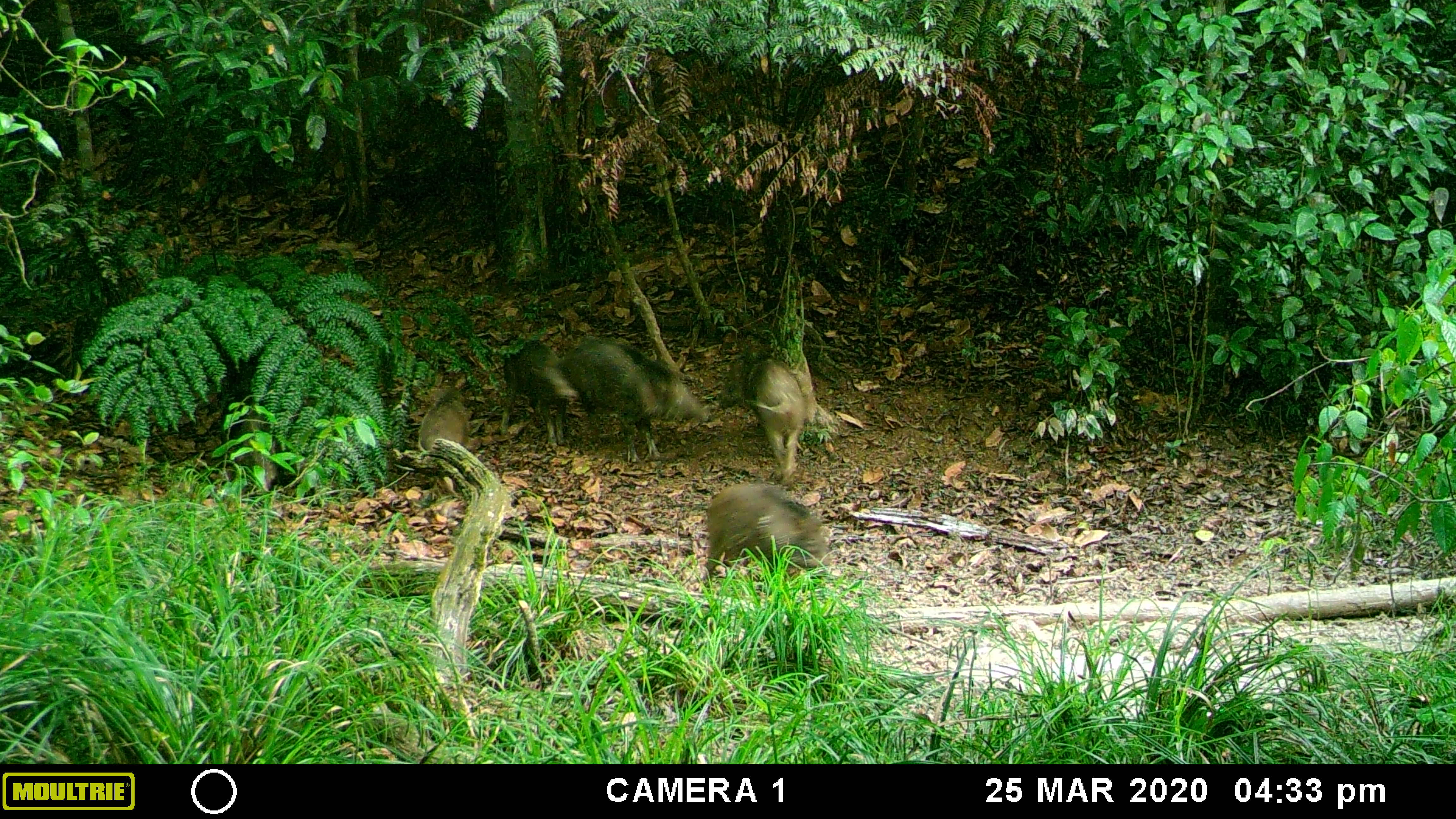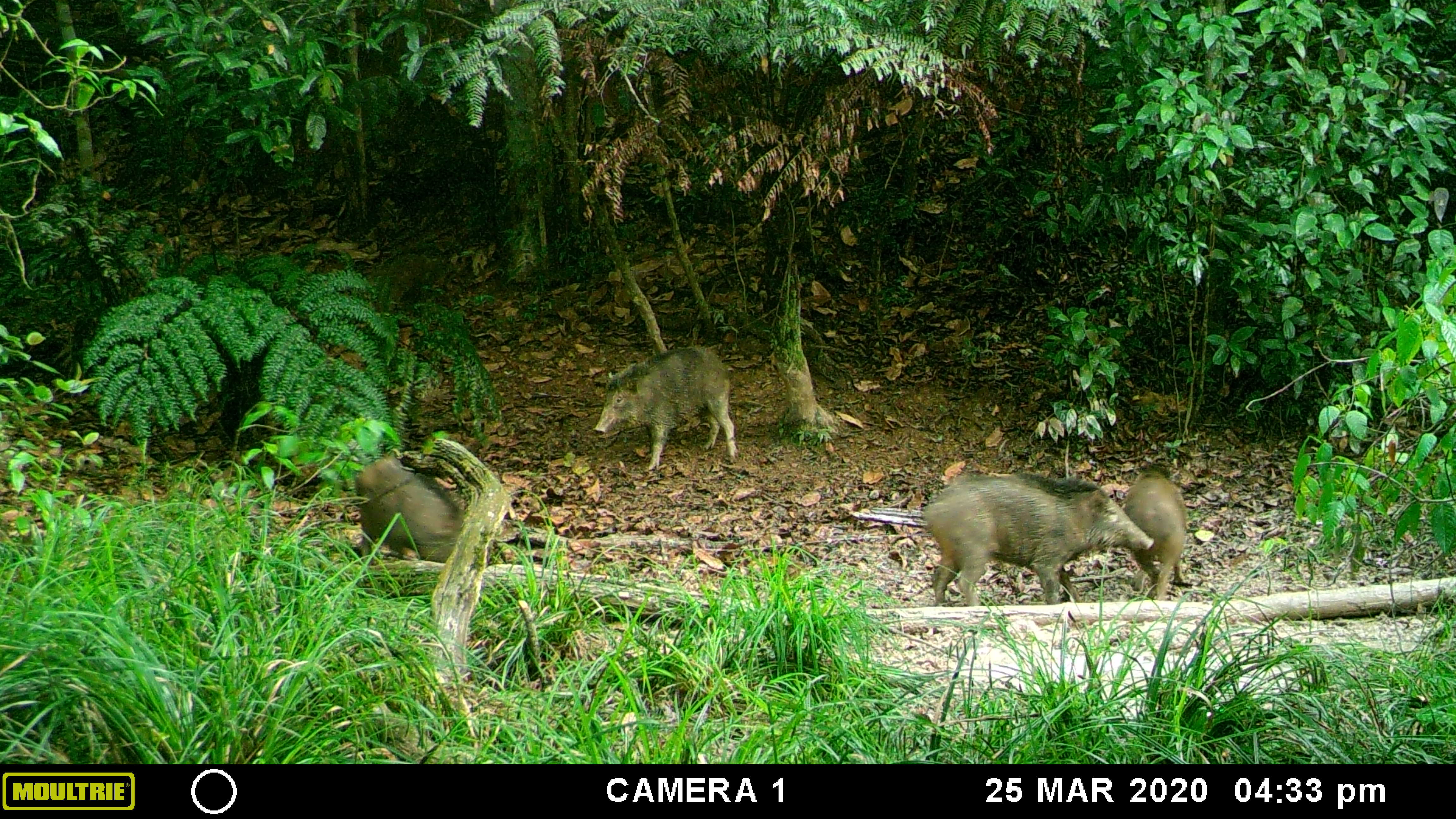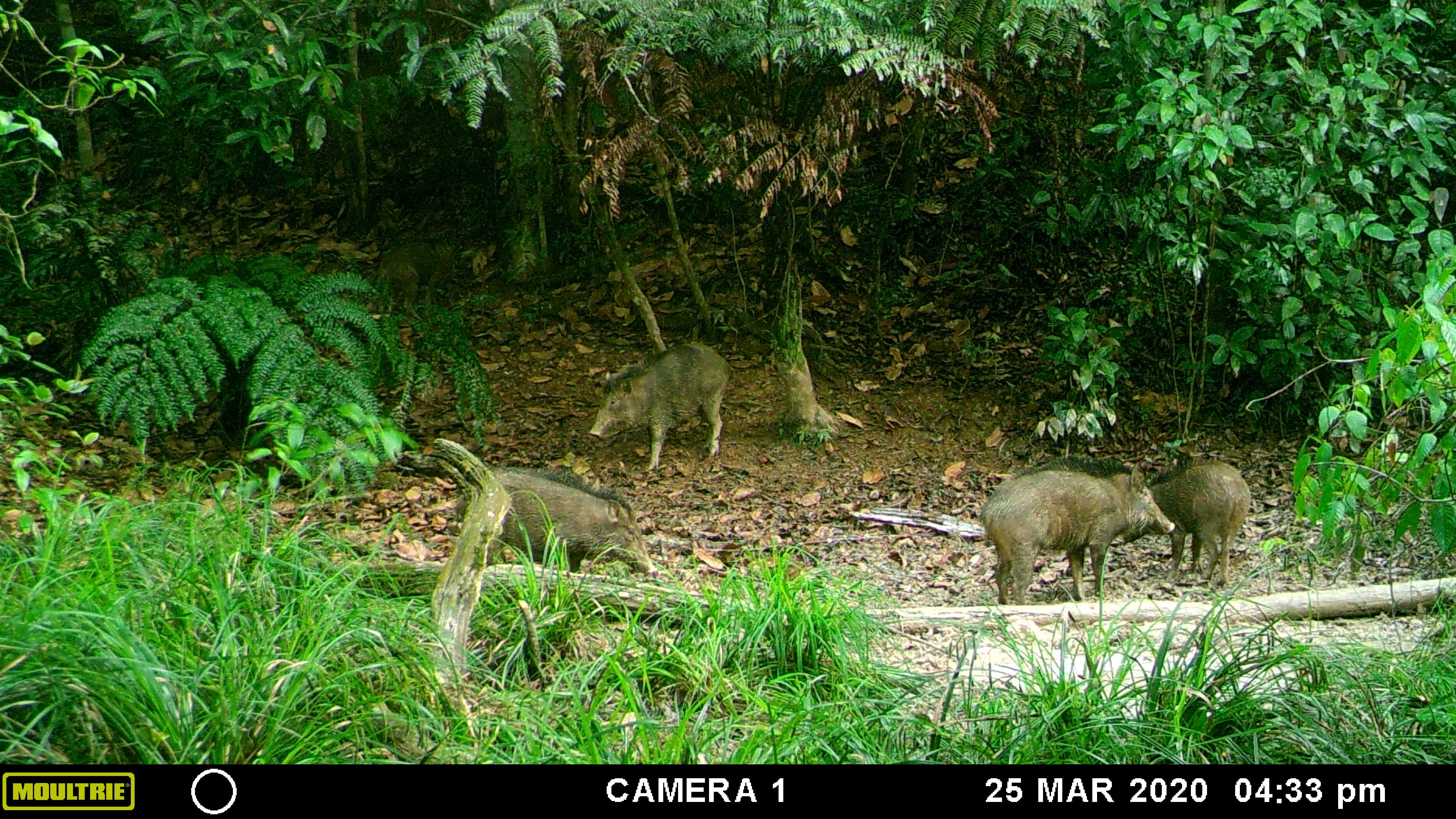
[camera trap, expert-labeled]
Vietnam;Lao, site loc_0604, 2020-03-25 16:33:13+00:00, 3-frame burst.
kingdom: Animalia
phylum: Chordata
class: Mammalia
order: Artiodactyla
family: Suidae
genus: Sus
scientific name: Sus scrofa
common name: eurasian wild pig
Eurasian wild pig (Sus scrofa). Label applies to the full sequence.